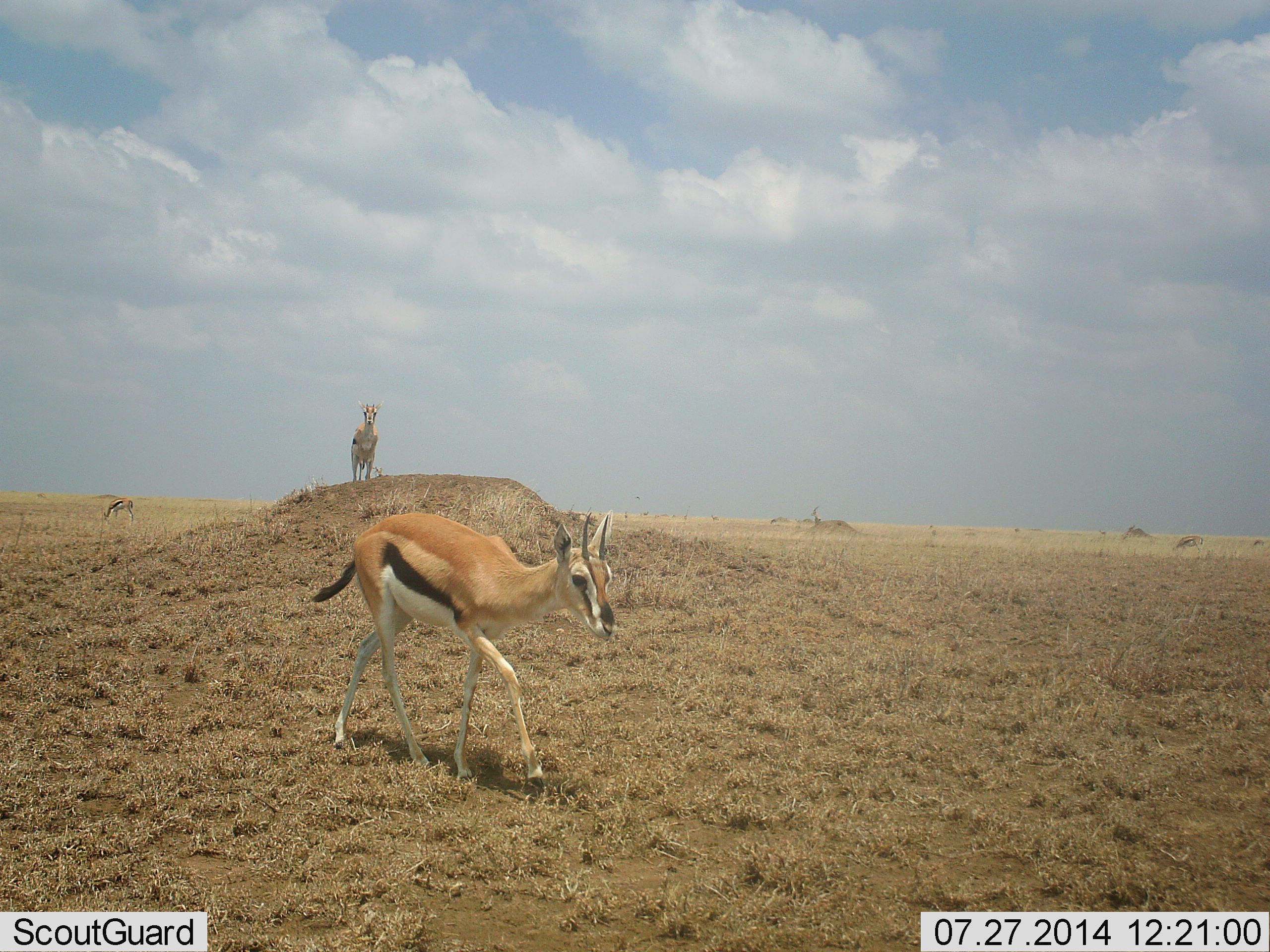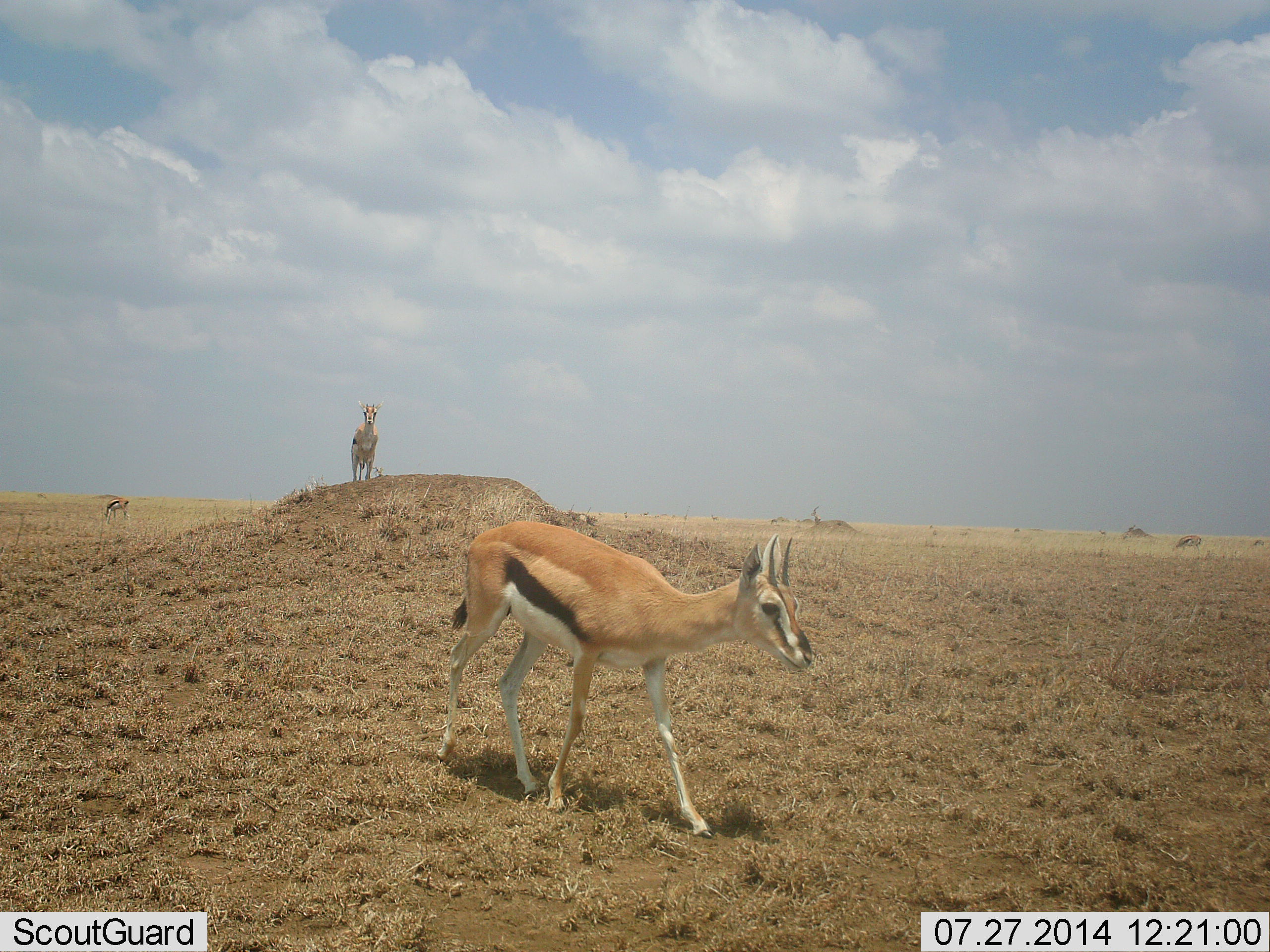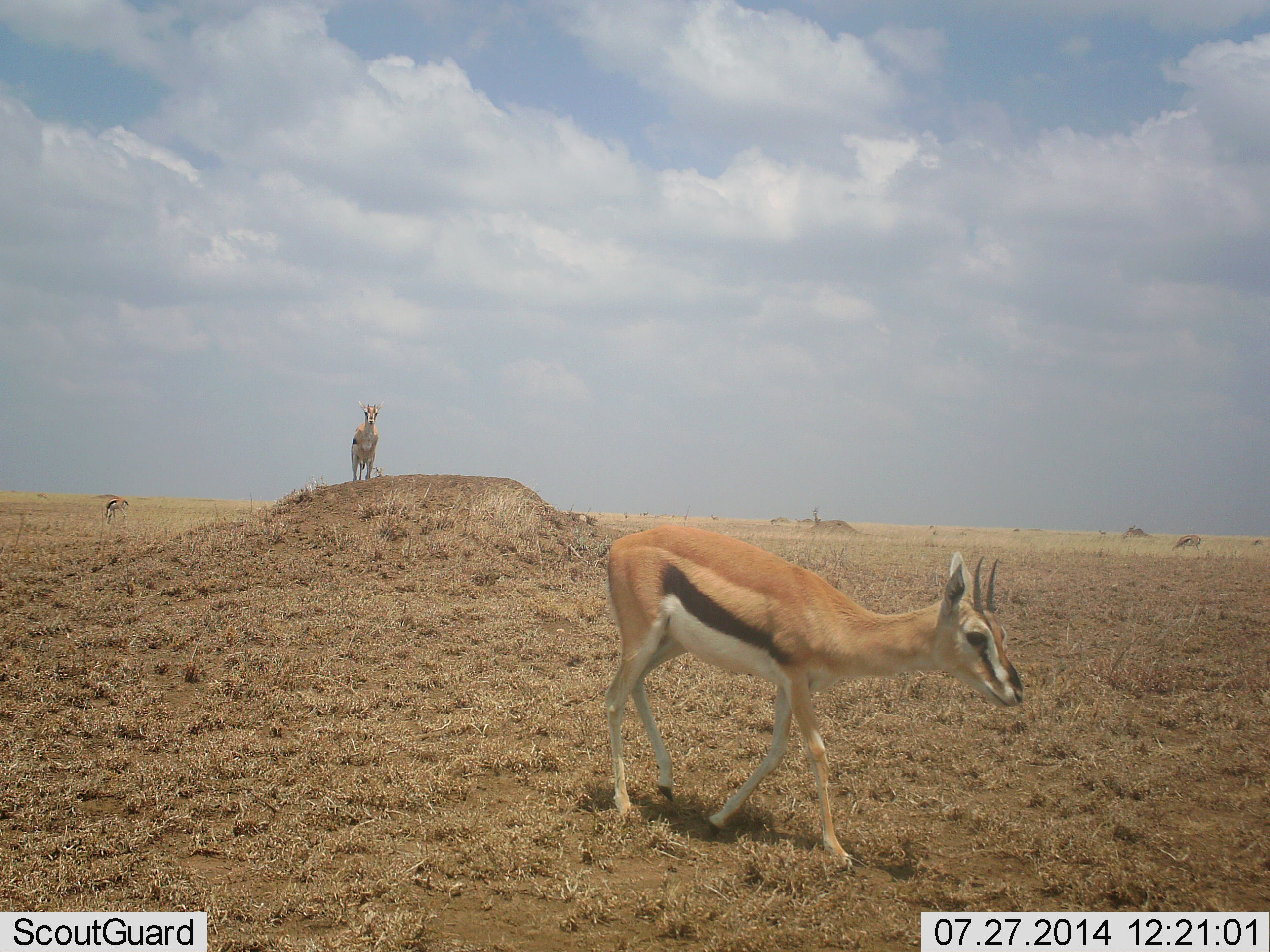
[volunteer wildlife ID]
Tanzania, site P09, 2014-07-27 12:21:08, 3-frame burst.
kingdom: Animalia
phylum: Chordata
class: Mammalia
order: Artiodactyla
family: Bovidae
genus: Eudorcas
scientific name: Eudorcas thomsonii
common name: thomson's gazelle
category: gazellethomsons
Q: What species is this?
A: Gazellethomsons (thomson's gazelle) (Eudorcas thomsonii).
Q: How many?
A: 4.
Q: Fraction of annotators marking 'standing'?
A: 90%.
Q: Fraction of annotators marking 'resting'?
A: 10%.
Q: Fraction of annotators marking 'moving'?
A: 70%.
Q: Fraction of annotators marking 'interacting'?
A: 10%.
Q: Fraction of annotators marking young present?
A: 0%.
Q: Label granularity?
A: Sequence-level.